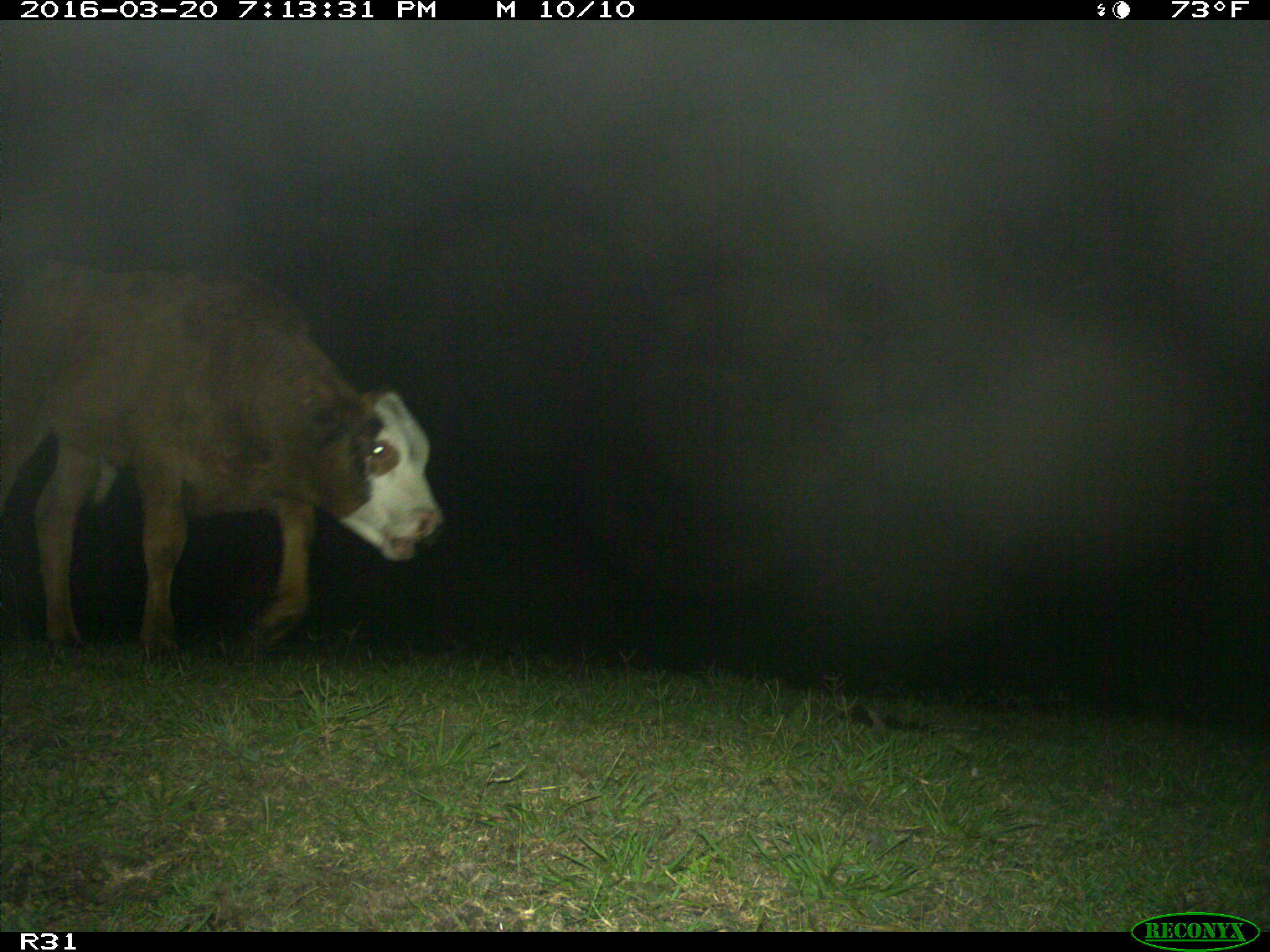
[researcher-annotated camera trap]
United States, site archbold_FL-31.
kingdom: Animalia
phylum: Chordata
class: Mammalia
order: Artiodactyla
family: Bovidae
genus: Bos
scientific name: Bos taurus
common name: domestic cow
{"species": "Bos taurus (domestic cow)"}